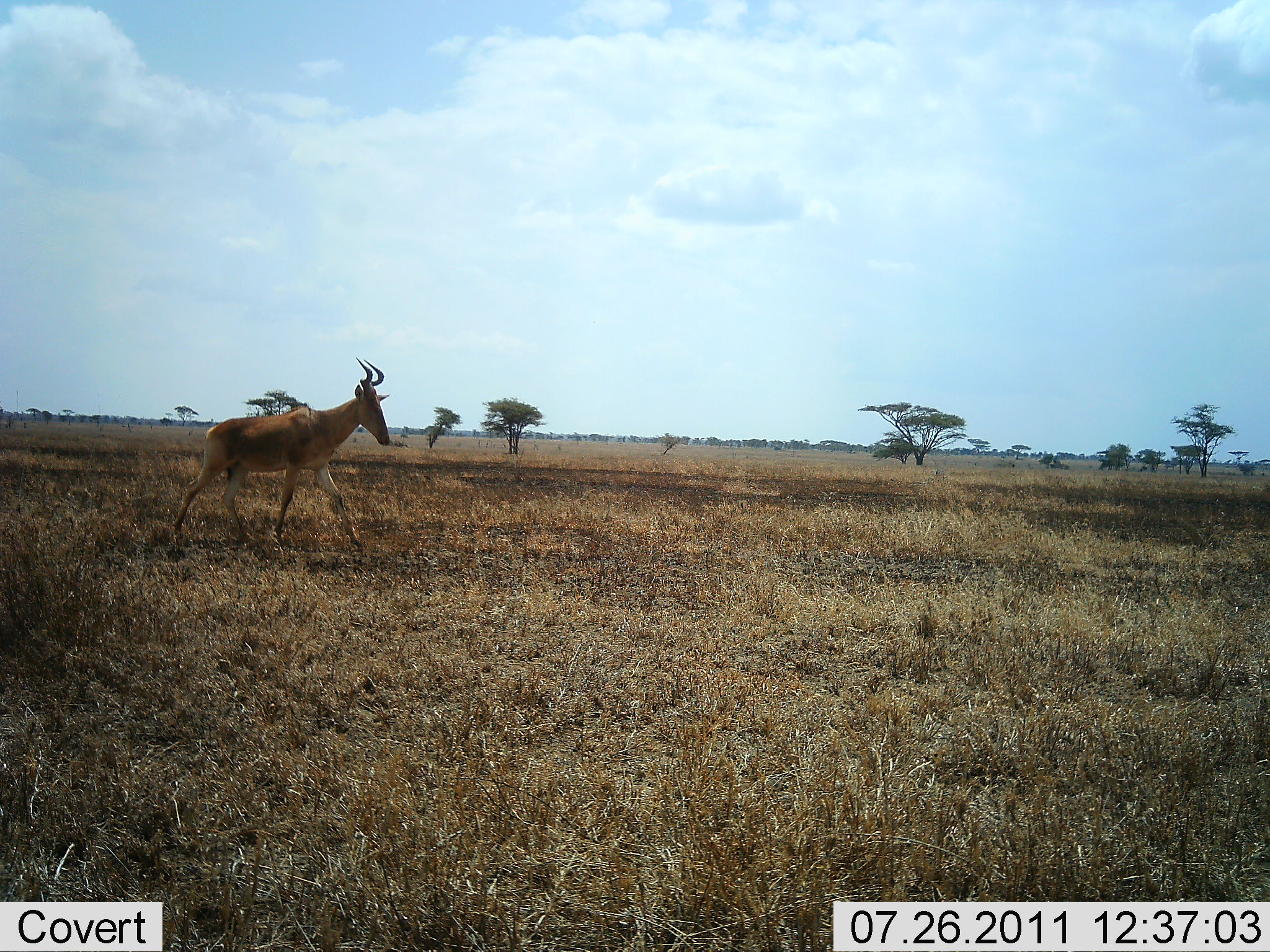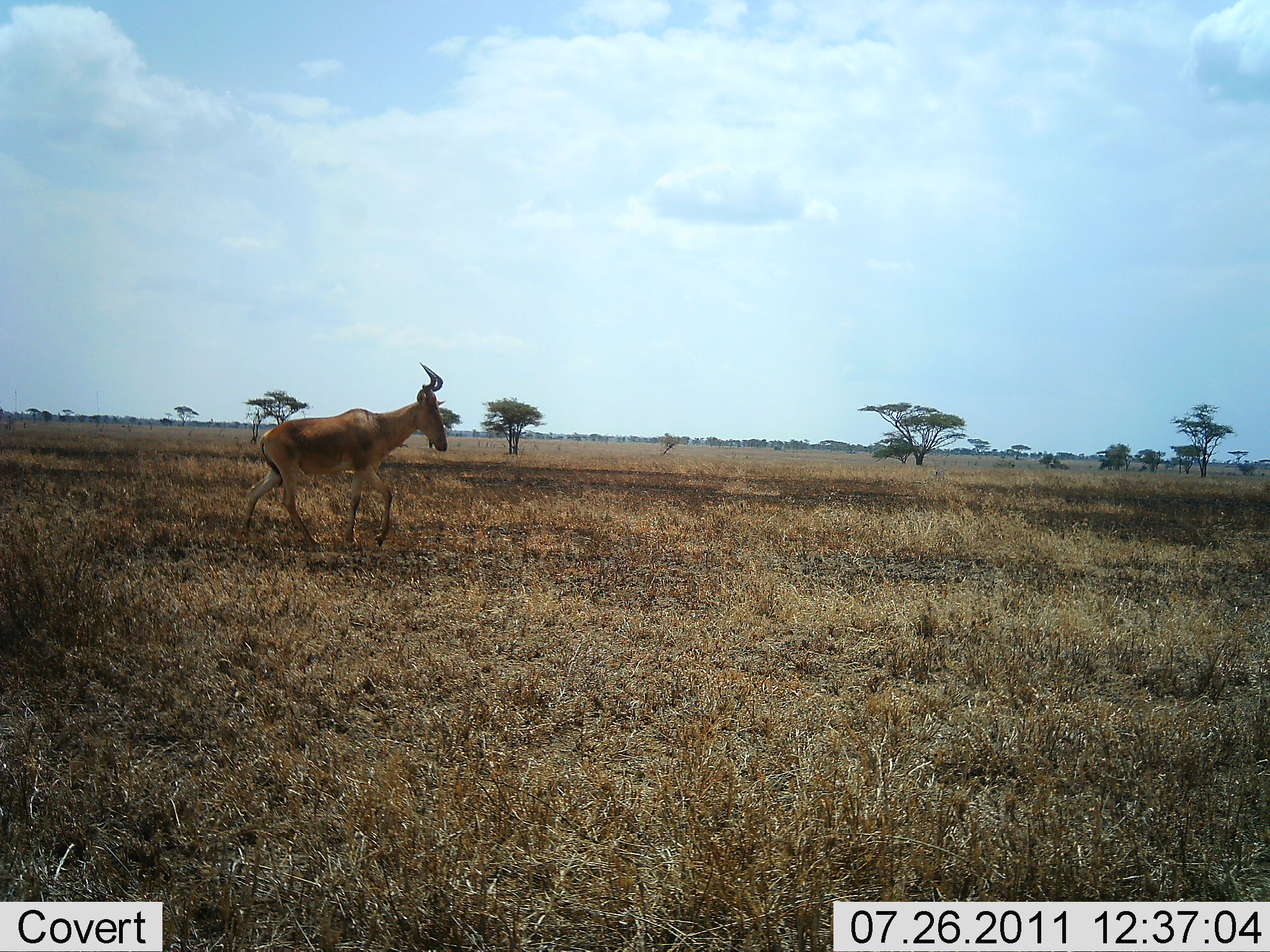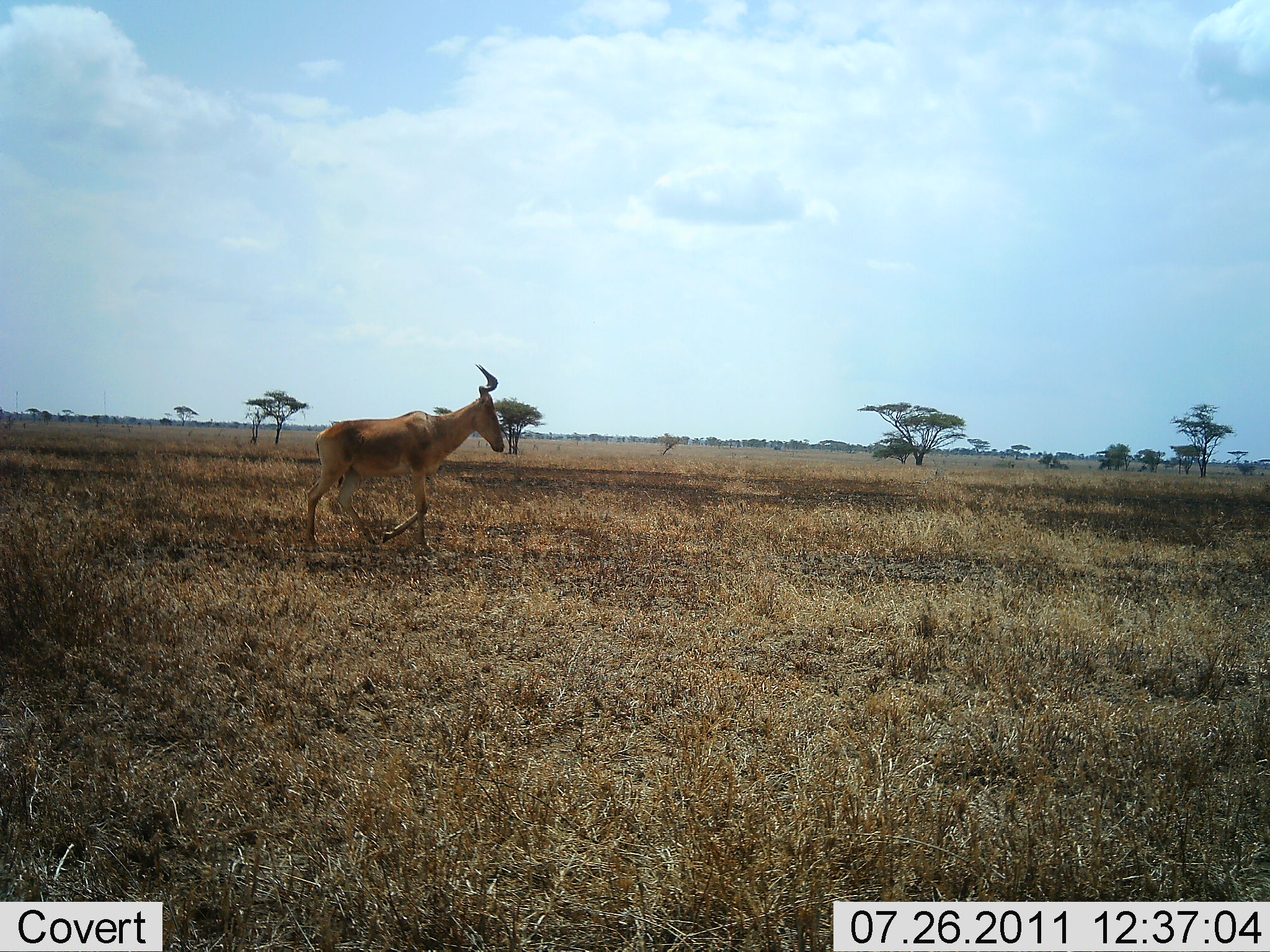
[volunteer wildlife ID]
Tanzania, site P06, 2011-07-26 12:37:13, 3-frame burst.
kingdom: Animalia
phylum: Chordata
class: Mammalia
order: Artiodactyla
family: Bovidae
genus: Alcelaphus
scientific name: Alcelaphus buselaphus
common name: hartebeest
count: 1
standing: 0%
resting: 0%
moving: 100%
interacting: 0%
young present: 0%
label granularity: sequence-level